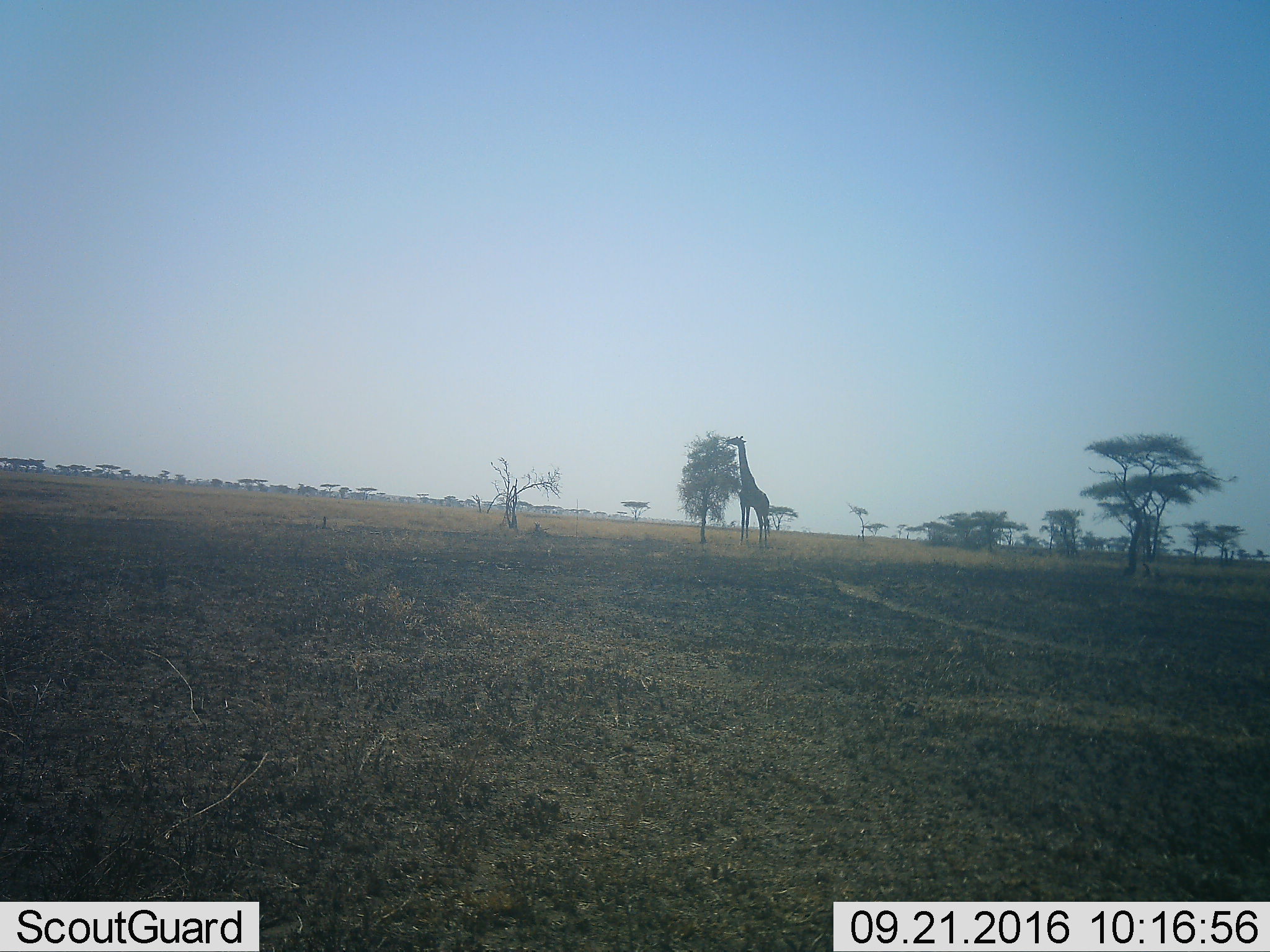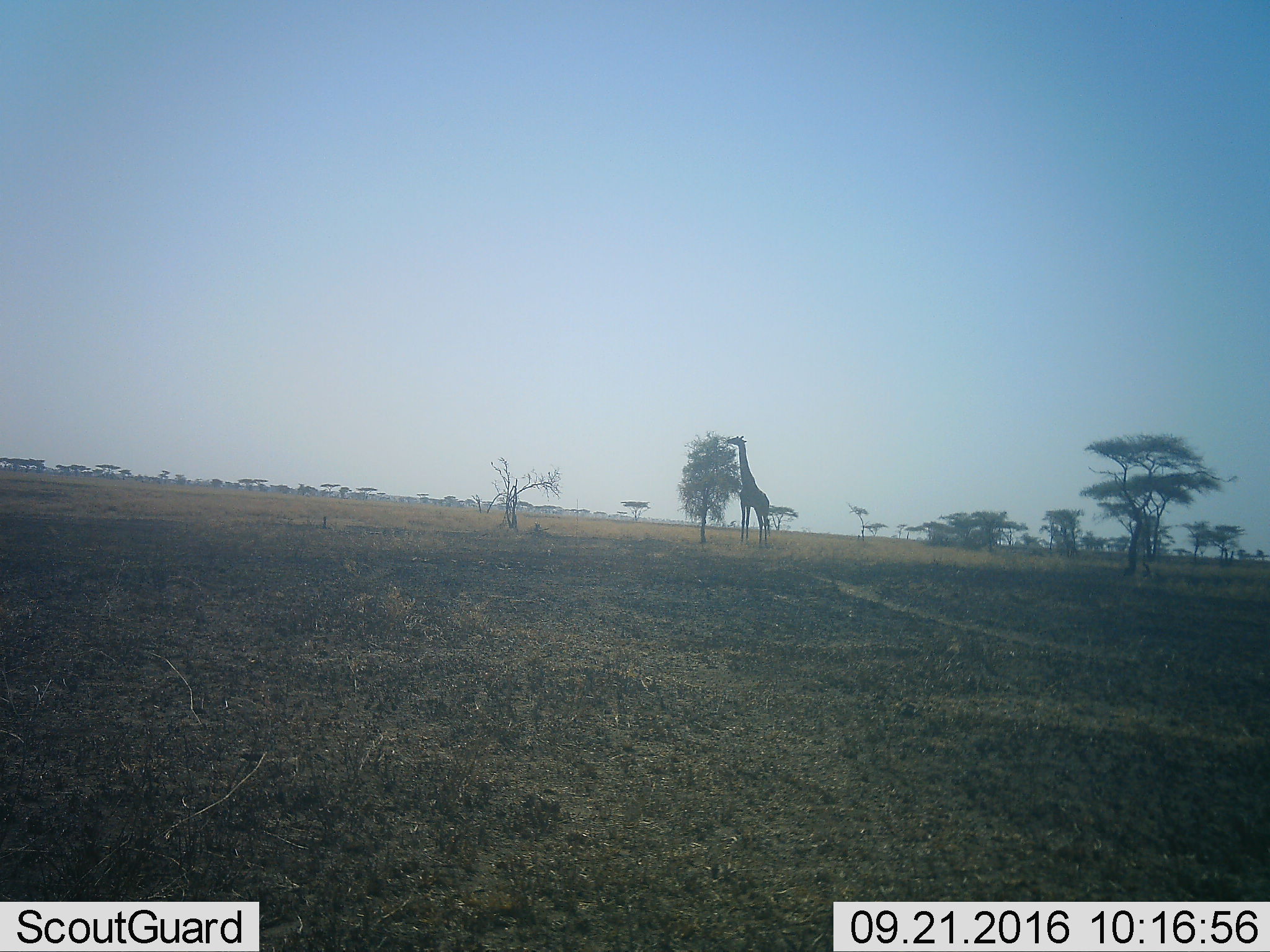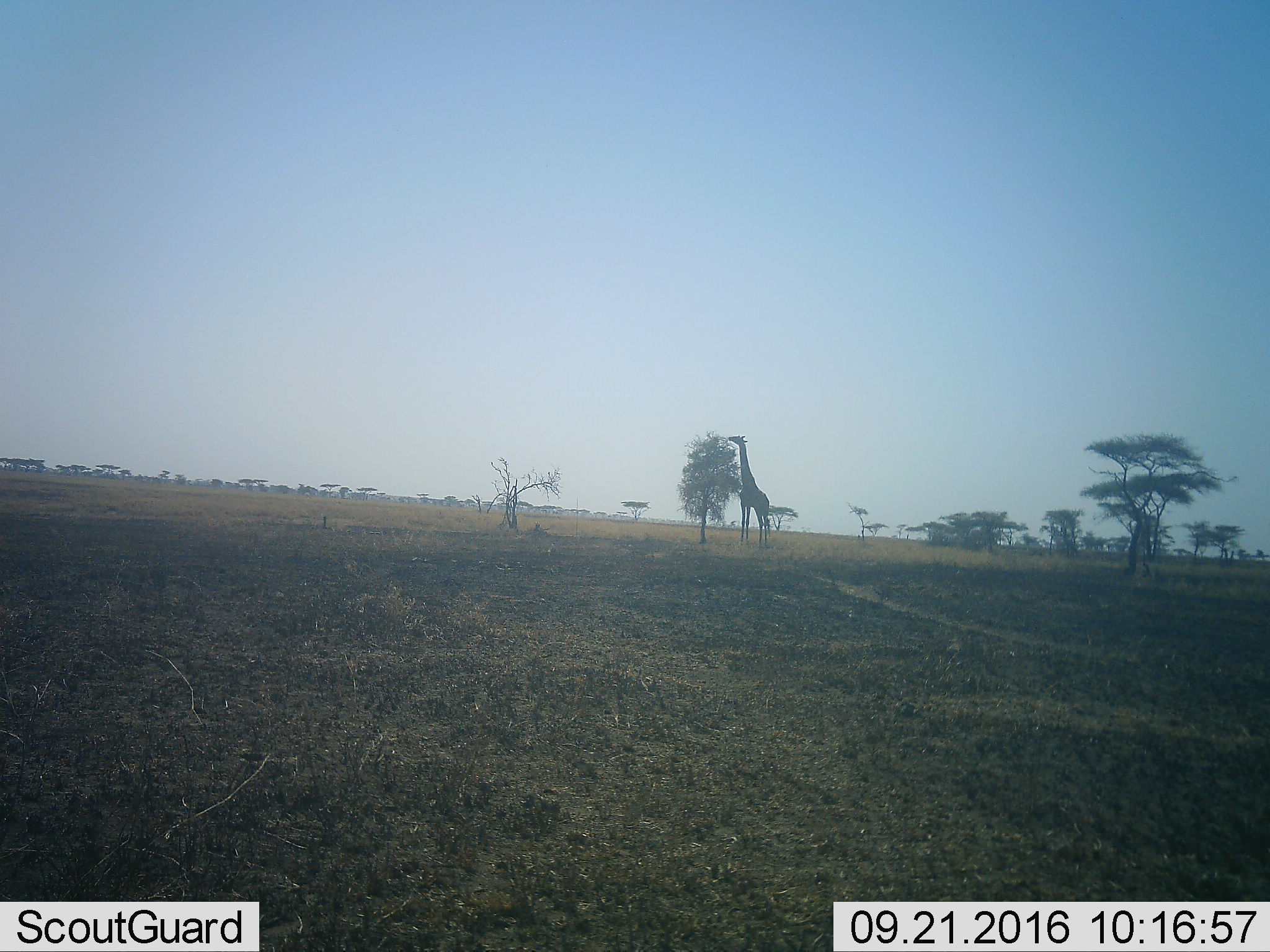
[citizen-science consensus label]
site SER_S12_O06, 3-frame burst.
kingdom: Animalia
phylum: Chordata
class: Mammalia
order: Artiodactyla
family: Giraffidae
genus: Giraffa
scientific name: Giraffa camelopardalis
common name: giraffe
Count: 1.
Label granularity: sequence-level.